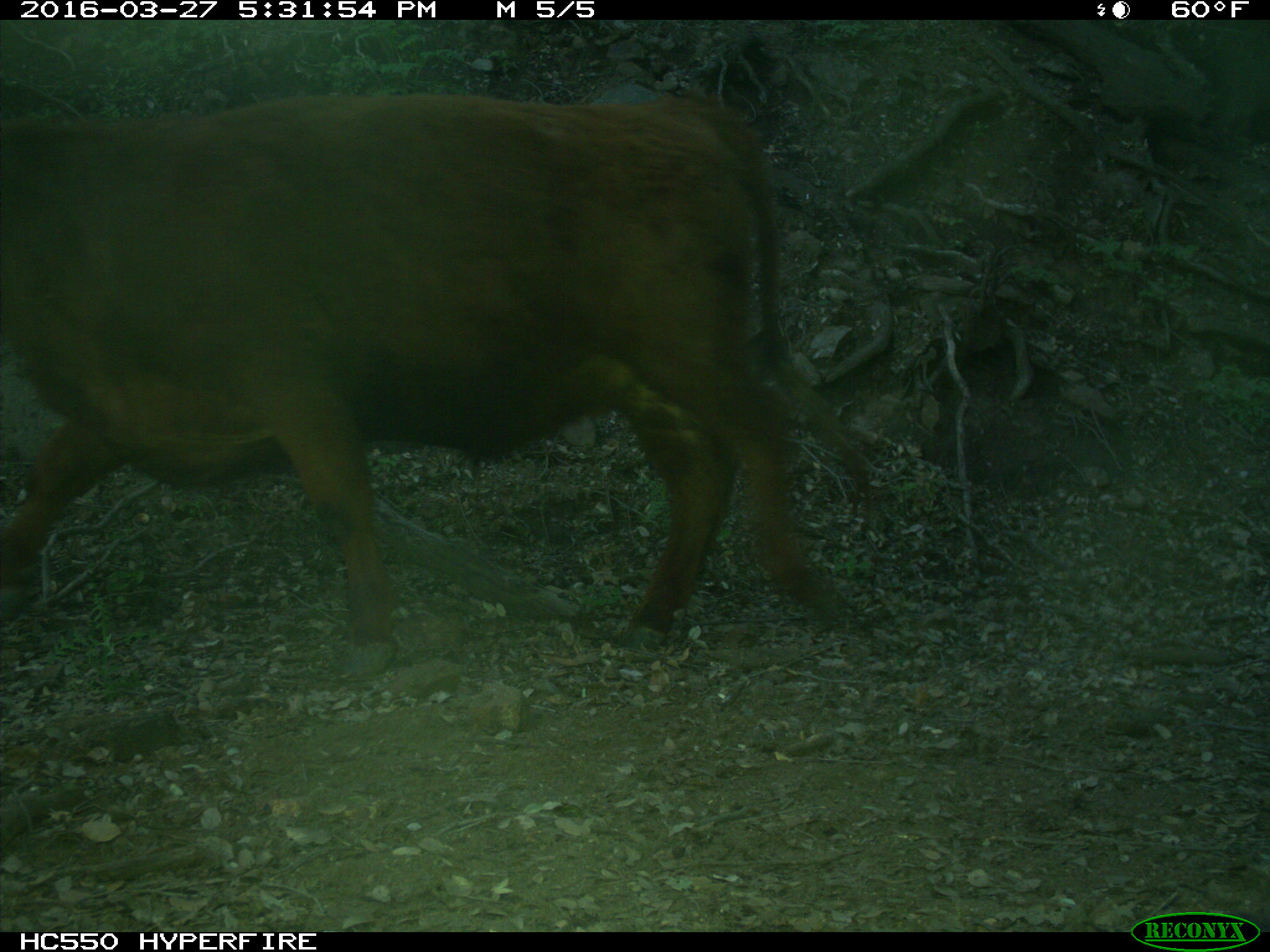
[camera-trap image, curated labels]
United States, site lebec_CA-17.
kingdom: Animalia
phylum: Chordata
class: Mammalia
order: Artiodactyla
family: Bovidae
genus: Bos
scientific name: Bos taurus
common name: domestic cow